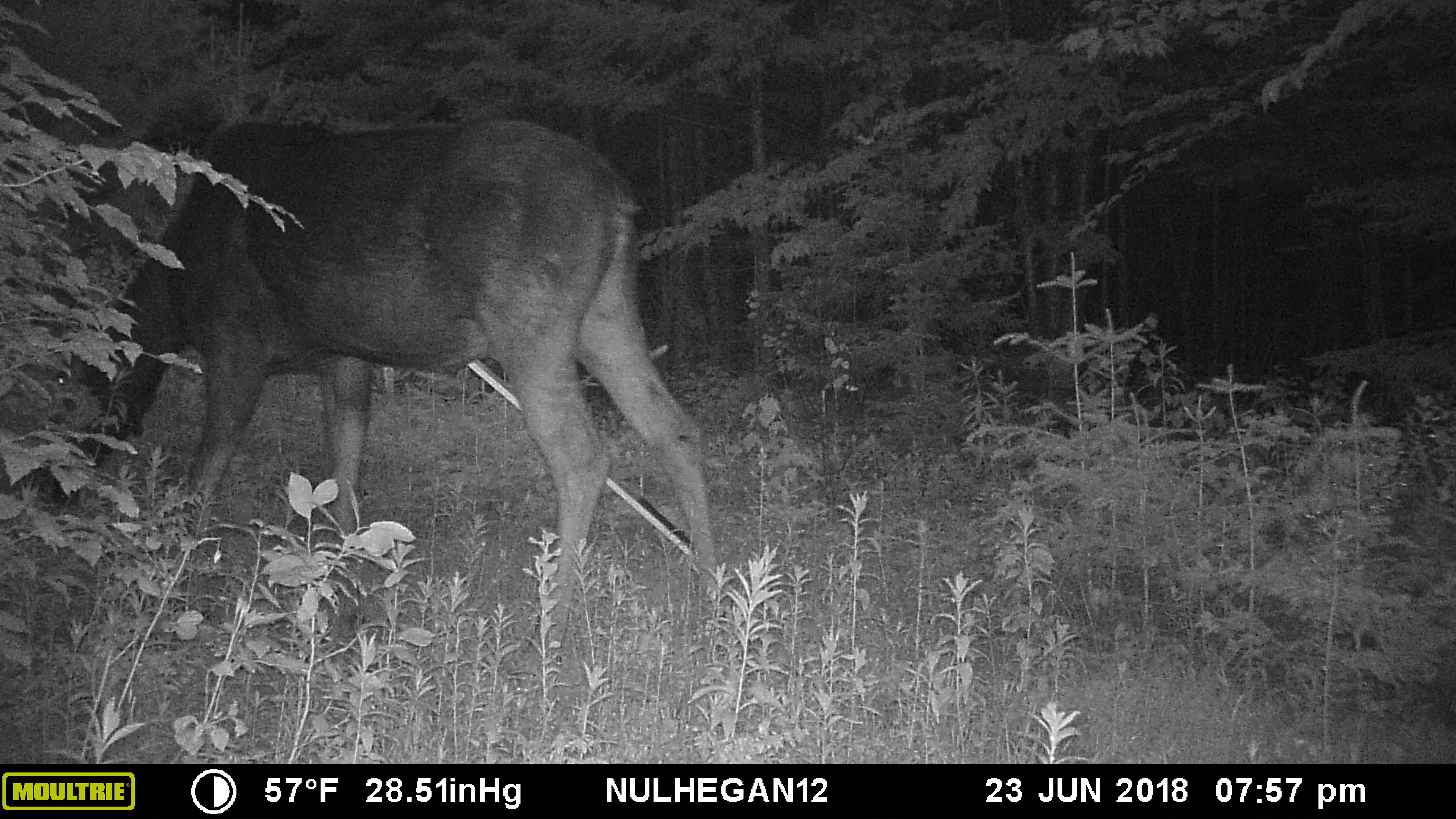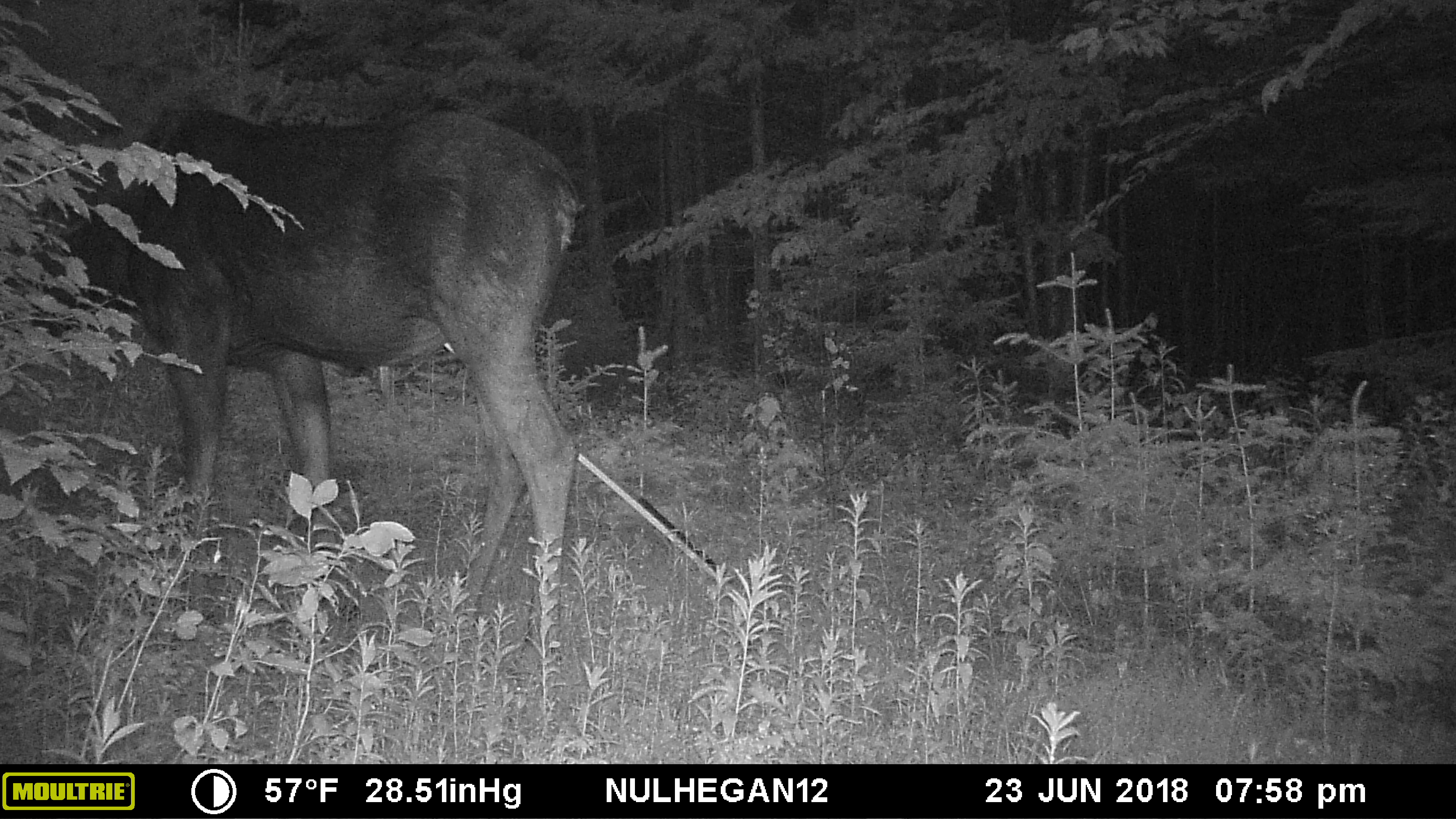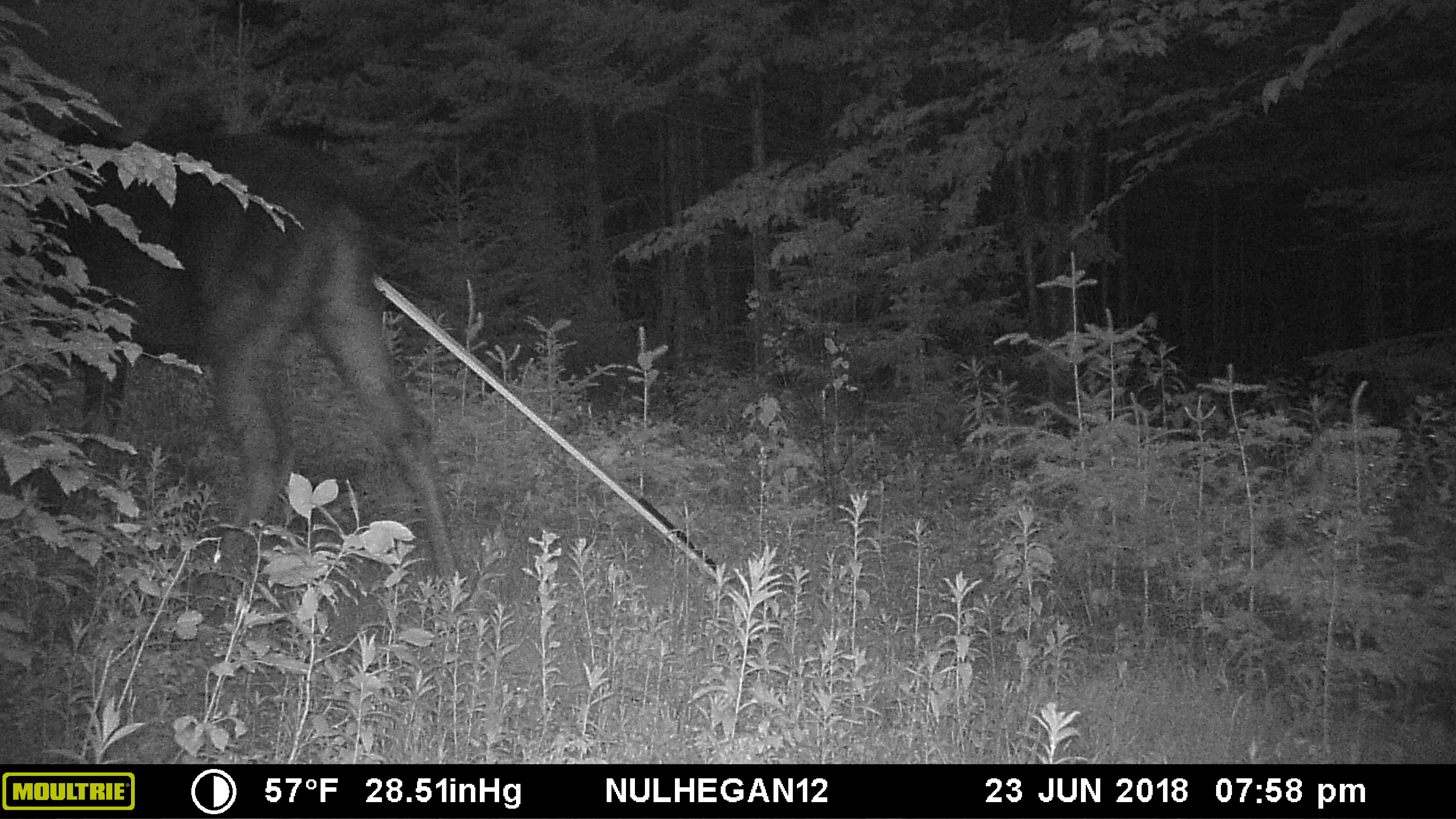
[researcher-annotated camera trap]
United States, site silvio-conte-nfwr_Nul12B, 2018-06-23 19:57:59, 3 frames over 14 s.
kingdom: Animalia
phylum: Chordata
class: Mammalia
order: Artiodactyla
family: Cervidae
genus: Alces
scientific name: Alces alces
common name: moose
Moose (Alces alces).